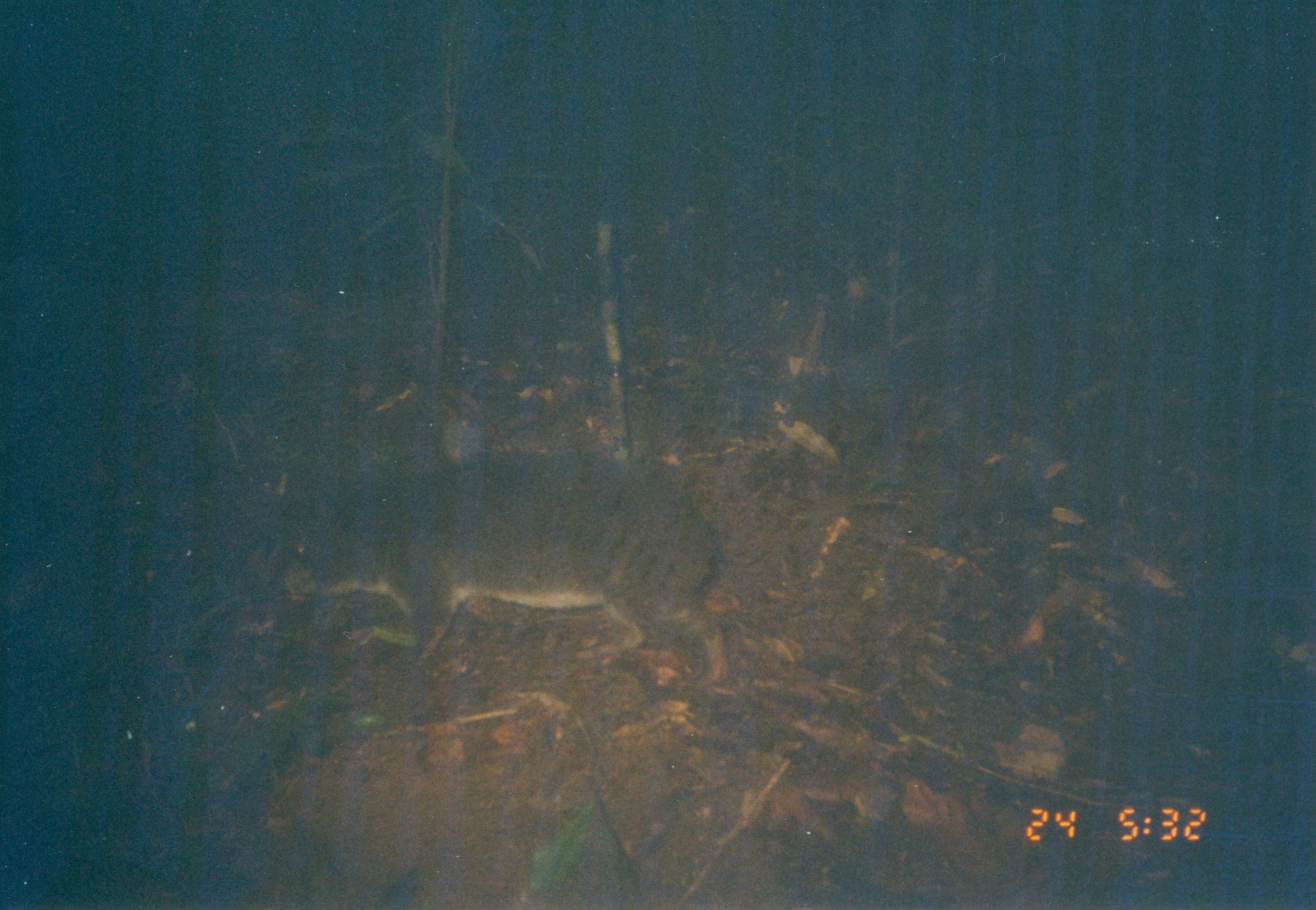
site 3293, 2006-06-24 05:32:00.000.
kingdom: Animalia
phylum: Chordata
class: Mammalia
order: Hyracoidea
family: Procaviidae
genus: Dendrohyrax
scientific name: Dendrohyrax arboreus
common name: southern tree hyrax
Dendrohyrax arboreus (southern tree hyrax), count 1.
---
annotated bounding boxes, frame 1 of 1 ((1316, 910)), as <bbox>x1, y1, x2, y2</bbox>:
dendrohyrax arboreus: <bbox>272, 448, 729, 691</bbox>